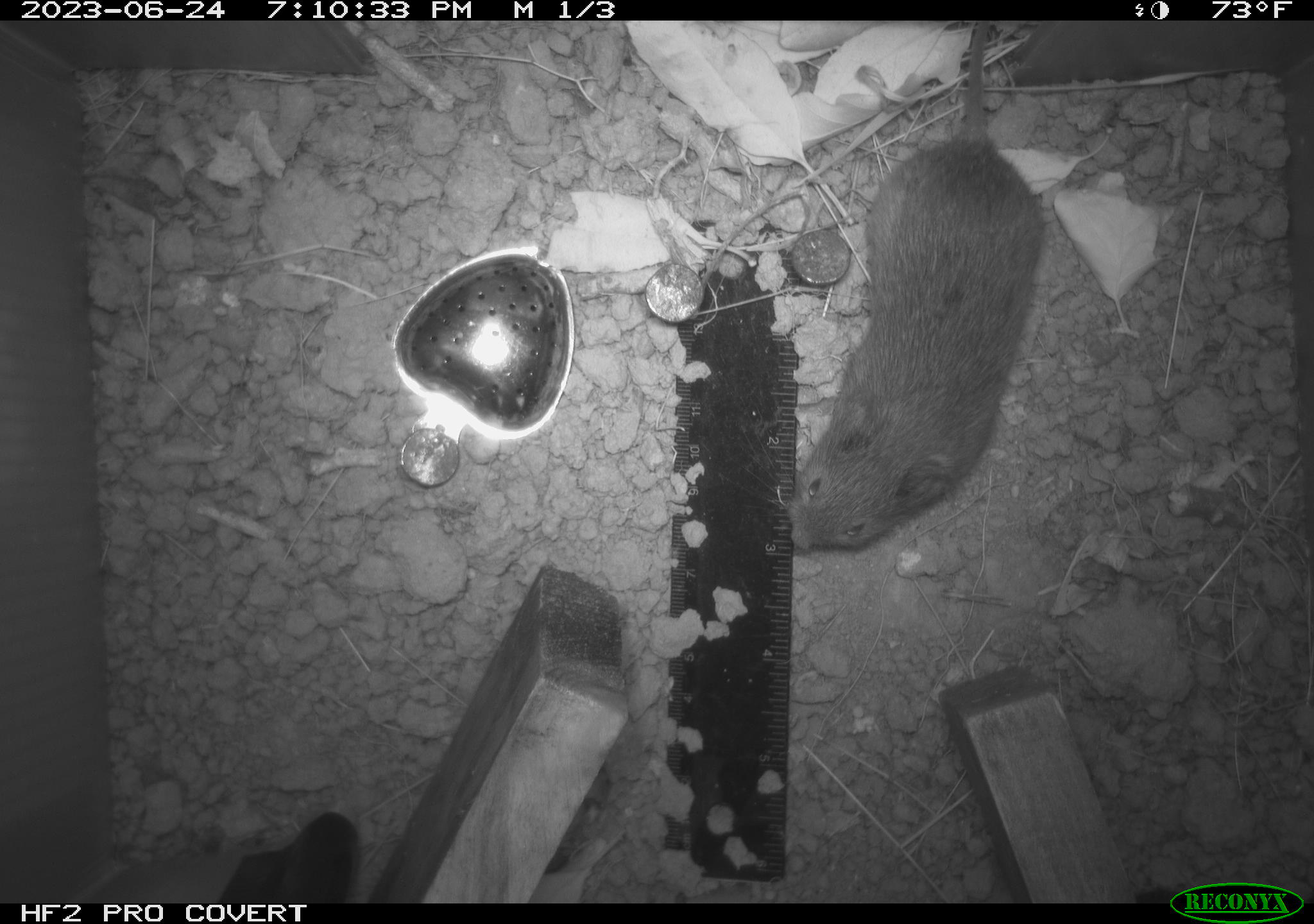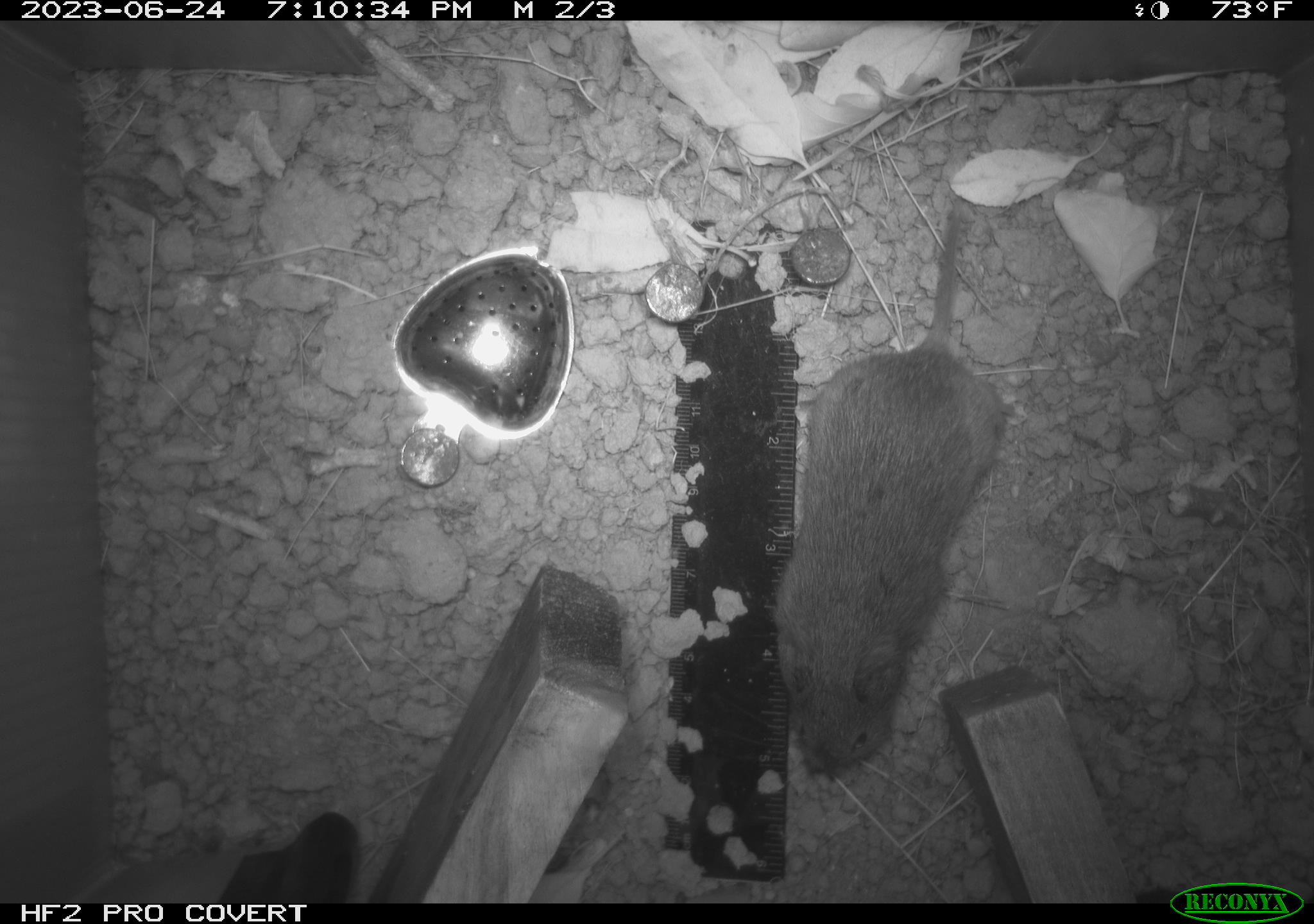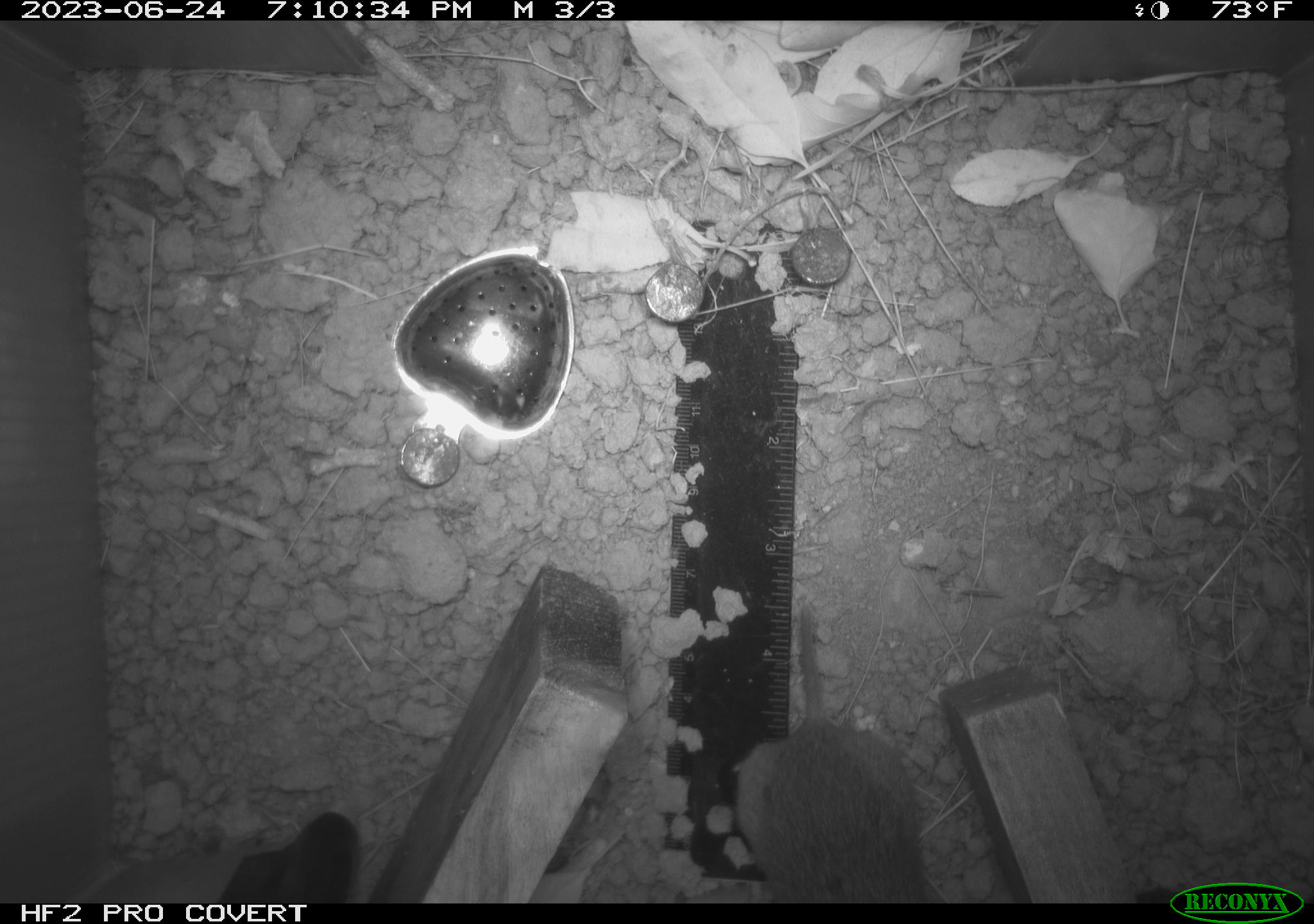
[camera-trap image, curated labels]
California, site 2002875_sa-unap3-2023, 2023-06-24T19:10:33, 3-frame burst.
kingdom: Animalia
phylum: Chordata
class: Mammalia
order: Rodentia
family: Cricetidae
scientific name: Arvicolinae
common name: voles, lemmings, and muskrats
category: arvicolinae subfamily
Arvicolinae subfamily (voles, lemmings, and muskrats) (Arvicolinae).